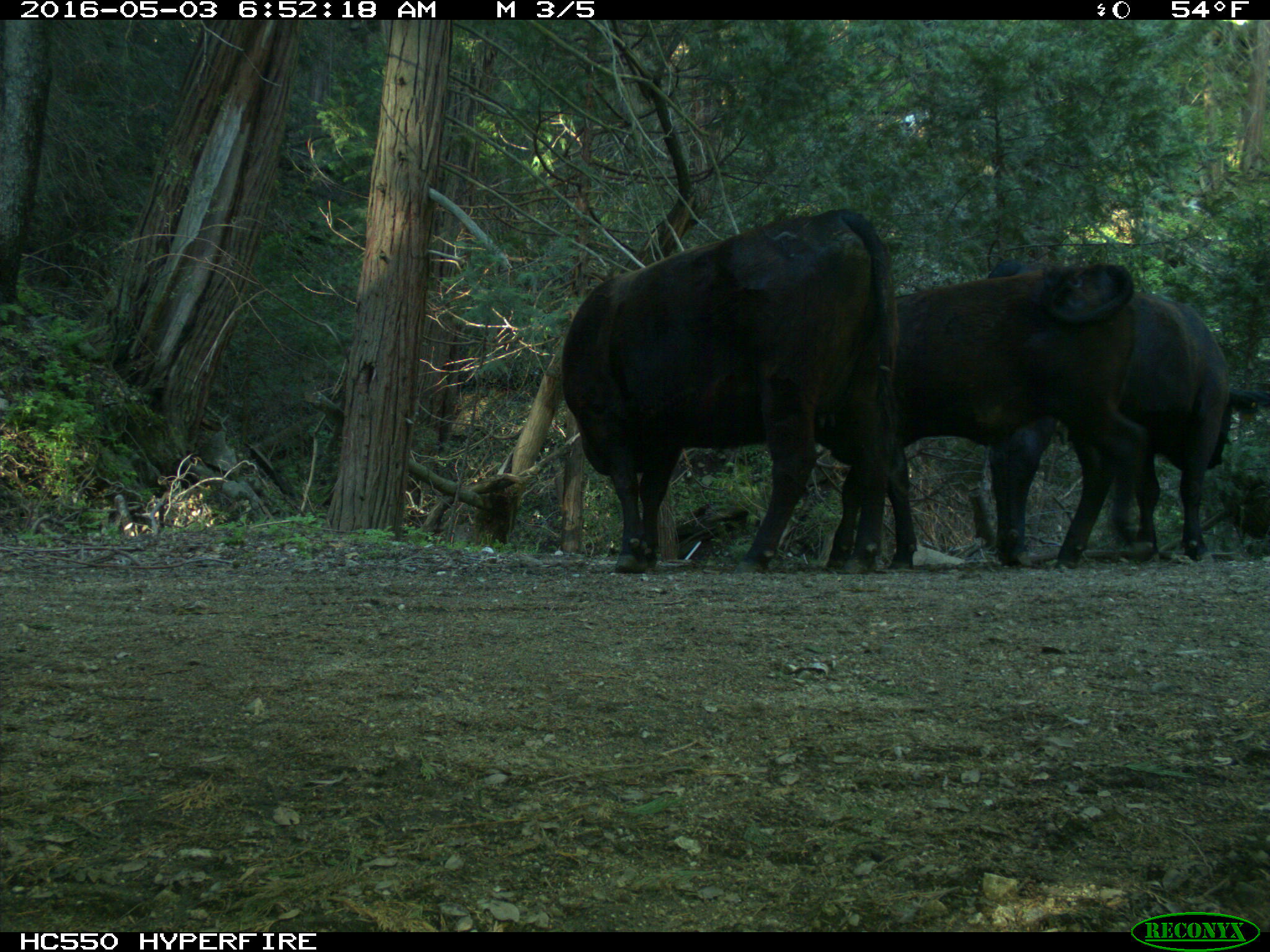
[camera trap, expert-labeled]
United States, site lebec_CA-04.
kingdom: Animalia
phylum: Chordata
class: Mammalia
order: Artiodactyla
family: Bovidae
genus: Bos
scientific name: Bos taurus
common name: domestic cow